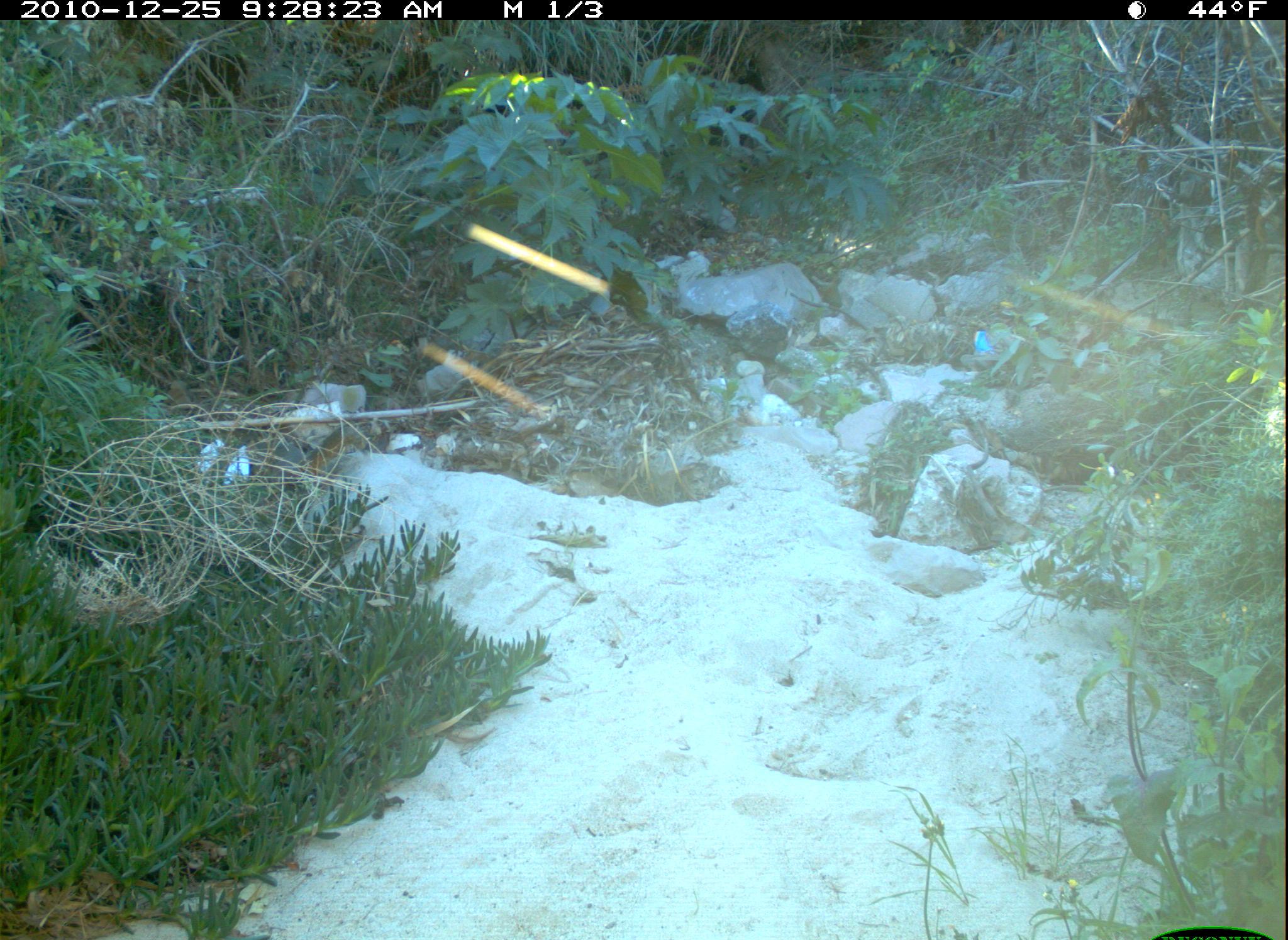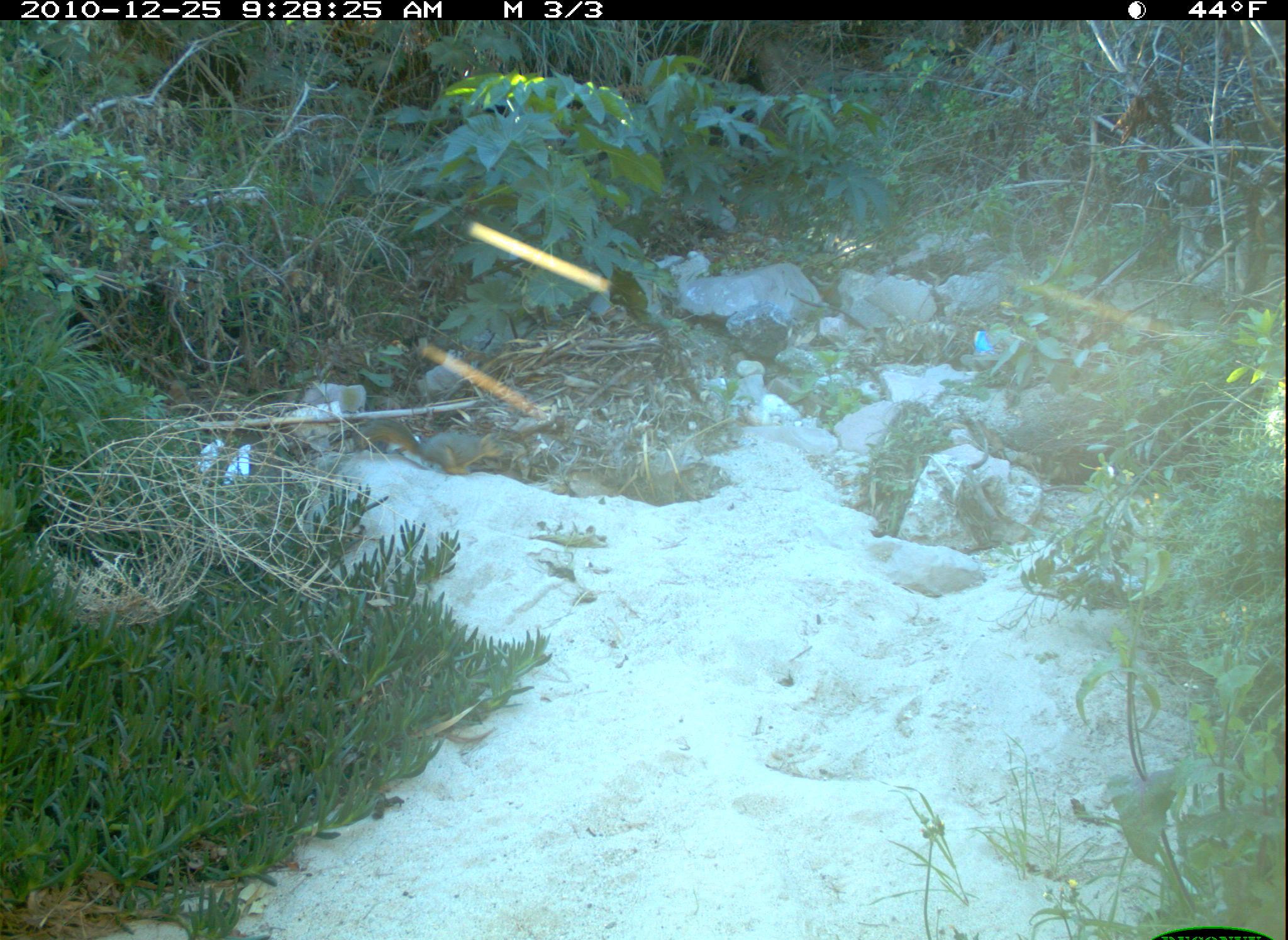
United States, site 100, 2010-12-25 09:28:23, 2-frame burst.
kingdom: Animalia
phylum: Chordata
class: Mammalia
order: Rodentia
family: Sciuridae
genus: Sciurus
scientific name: Sciurus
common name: squirrel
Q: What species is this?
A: Squirrel (Sciurus).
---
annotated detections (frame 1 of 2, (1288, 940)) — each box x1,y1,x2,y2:
squirrel: 244,424,371,497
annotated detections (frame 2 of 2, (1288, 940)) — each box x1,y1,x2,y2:
squirrel: 353,409,515,482